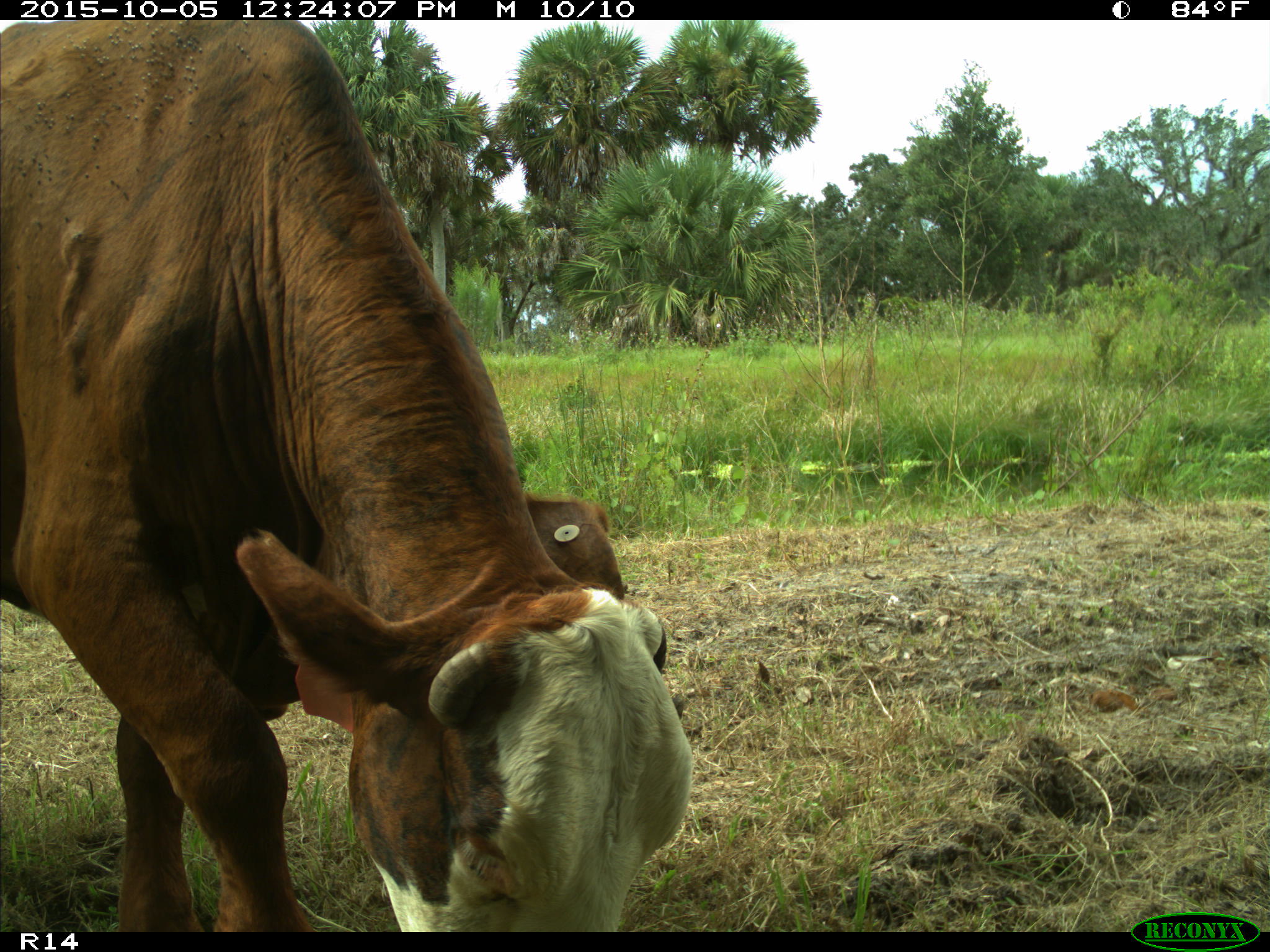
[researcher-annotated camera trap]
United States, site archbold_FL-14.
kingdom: Animalia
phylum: Chordata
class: Mammalia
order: Artiodactyla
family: Bovidae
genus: Bos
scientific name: Bos taurus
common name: domestic cow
Bos taurus (domestic cow).